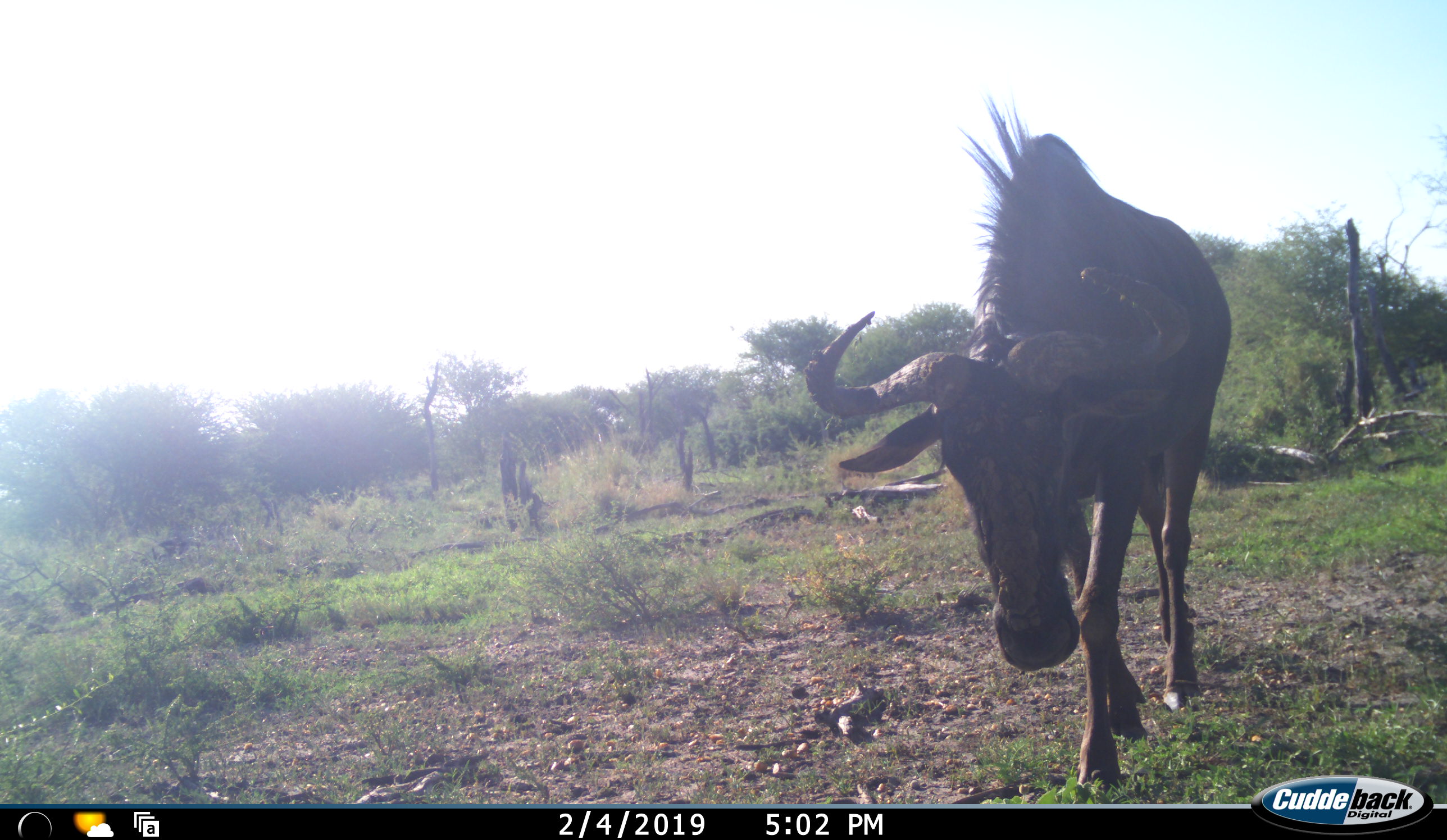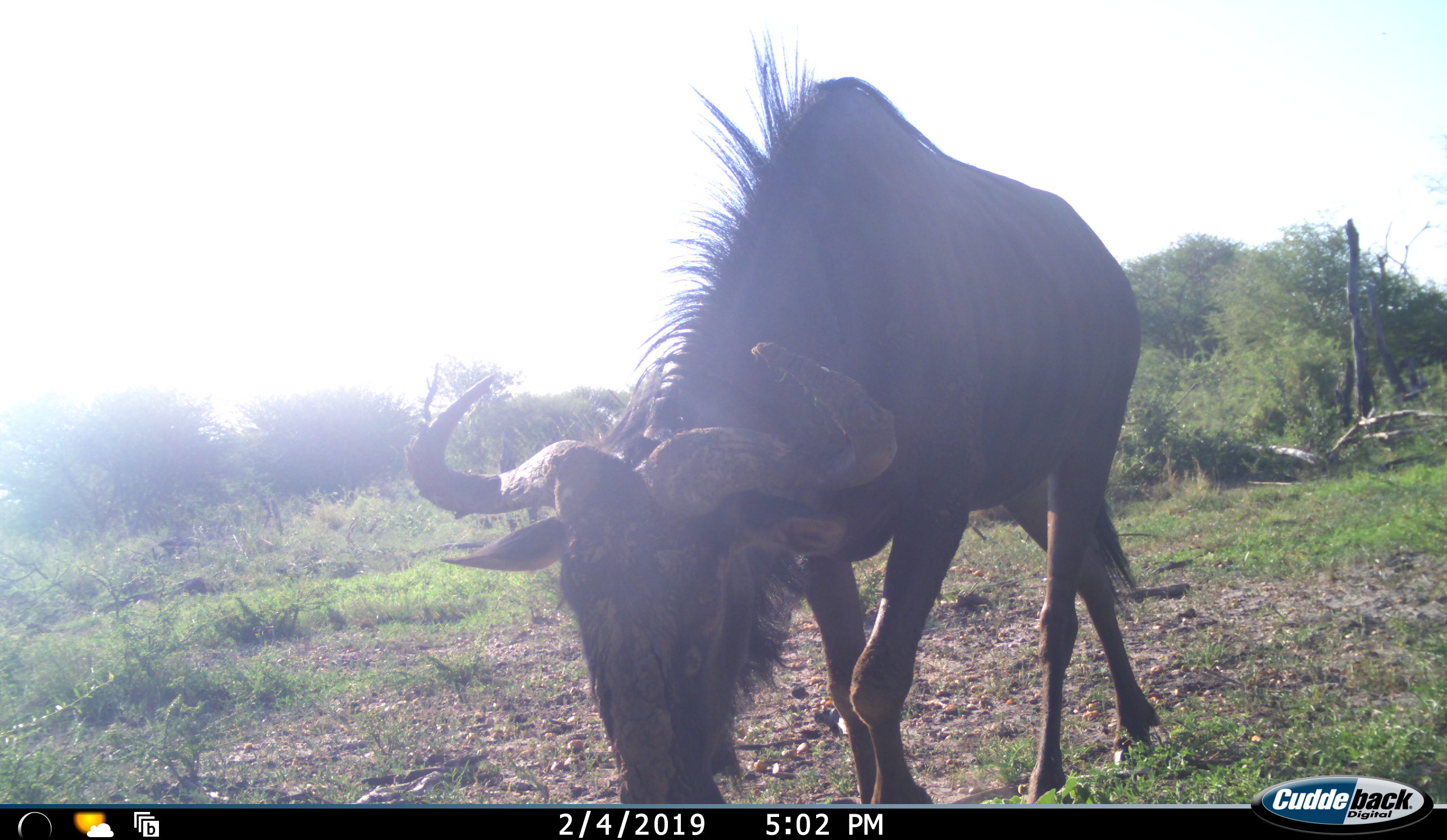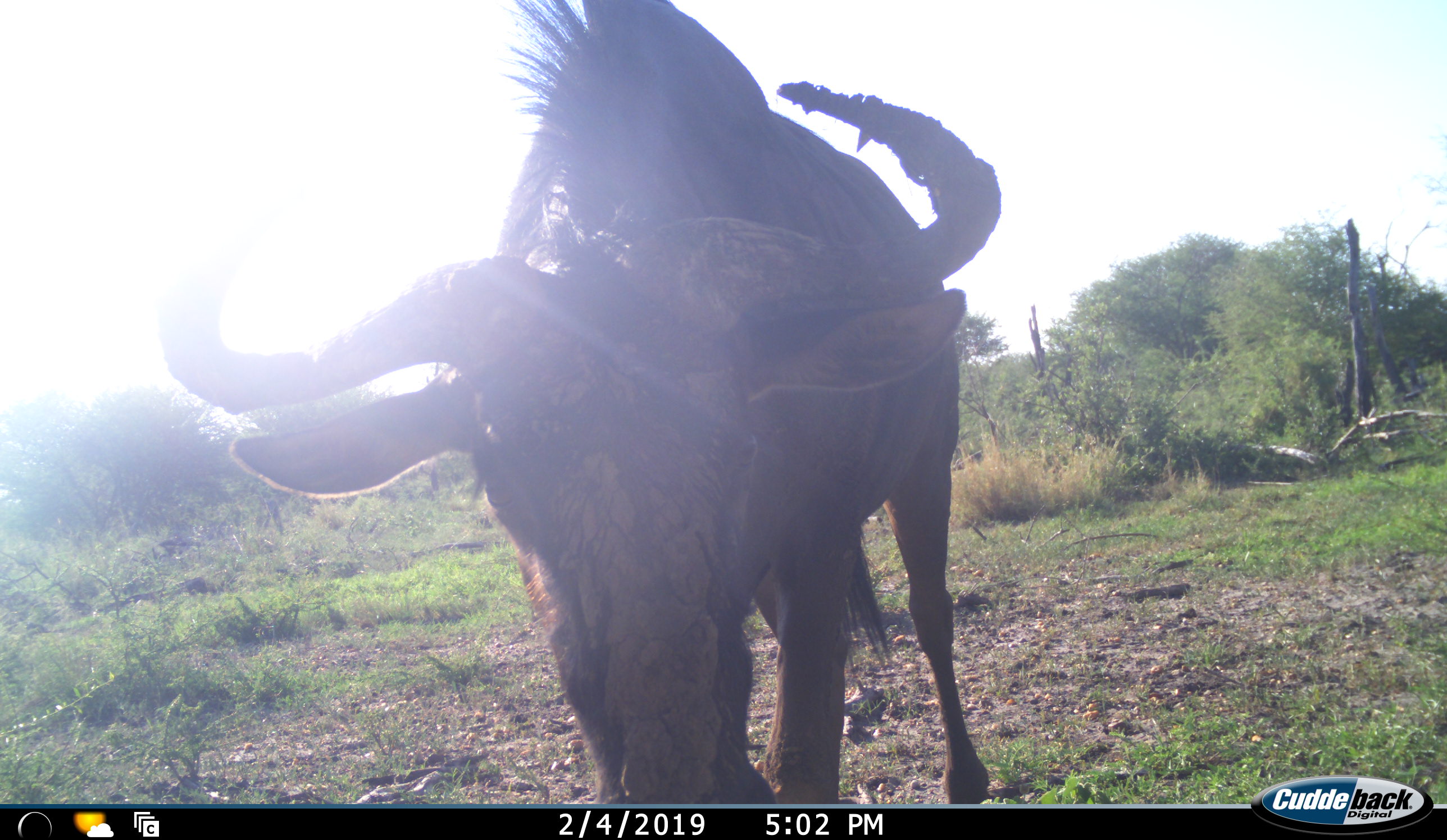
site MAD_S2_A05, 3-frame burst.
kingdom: Animalia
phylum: Chordata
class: Mammalia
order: Artiodactyla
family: Bovidae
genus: Connochaetes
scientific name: Connochaetes taurinus taurinus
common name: blue wildebeest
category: wildebeestblue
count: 1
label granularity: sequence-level